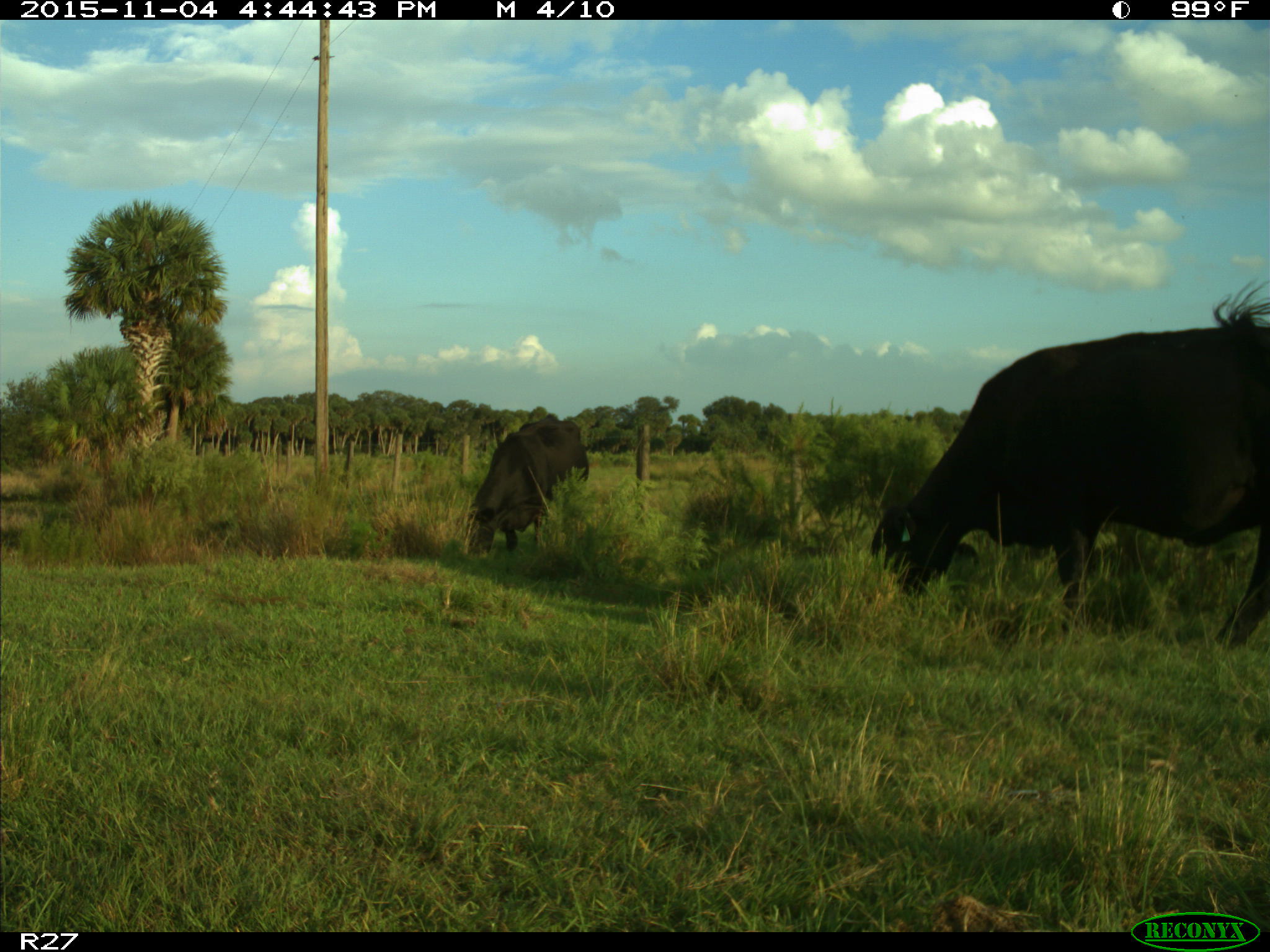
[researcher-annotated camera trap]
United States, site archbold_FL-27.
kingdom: Animalia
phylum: Chordata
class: Mammalia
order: Artiodactyla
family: Bovidae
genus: Bos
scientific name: Bos taurus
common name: domestic cow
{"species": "Bos taurus (domestic cow)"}